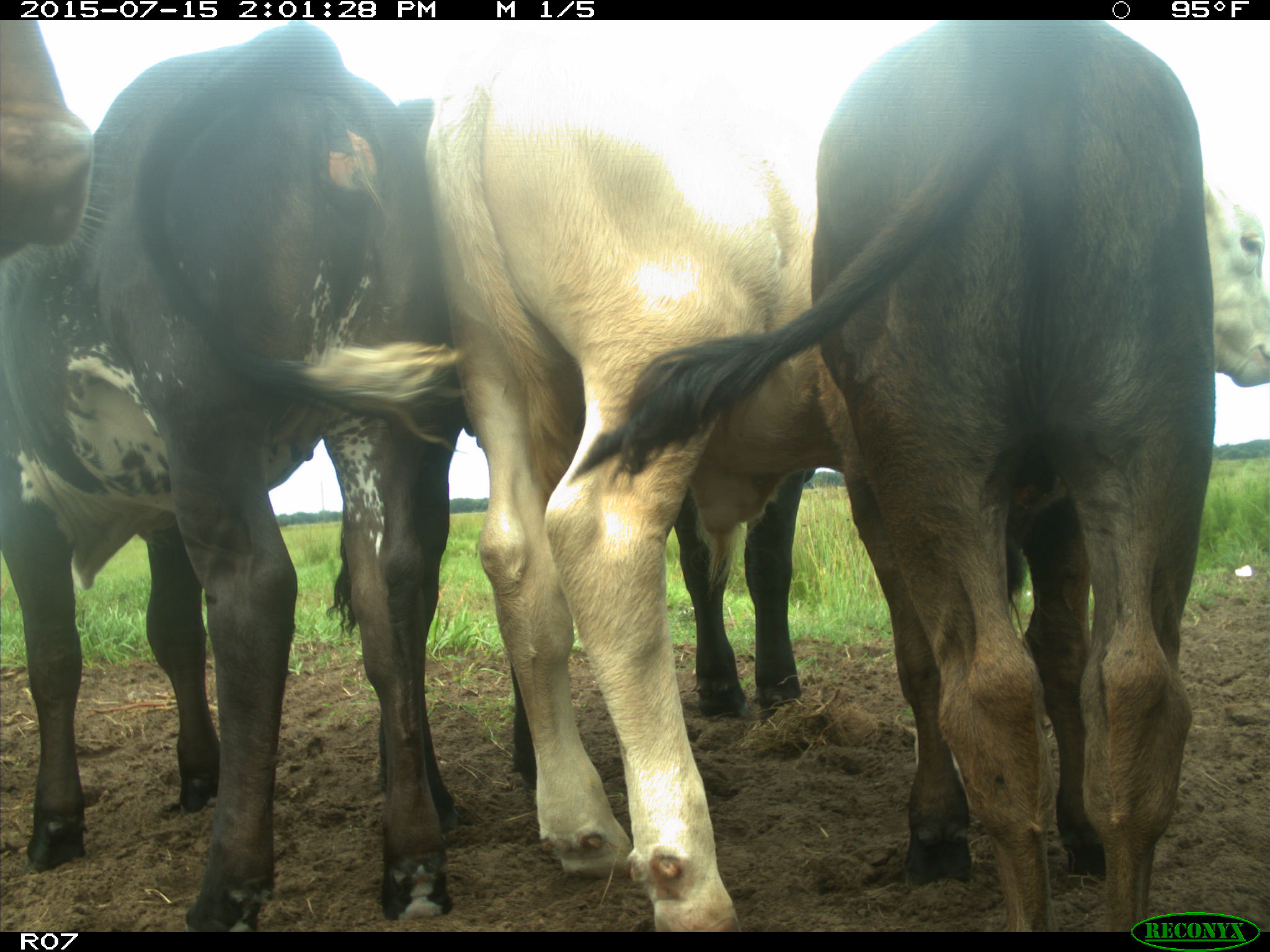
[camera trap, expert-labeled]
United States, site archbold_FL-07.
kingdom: Animalia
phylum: Chordata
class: Mammalia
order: Artiodactyla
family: Bovidae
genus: Bos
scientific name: Bos taurus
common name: domestic cow